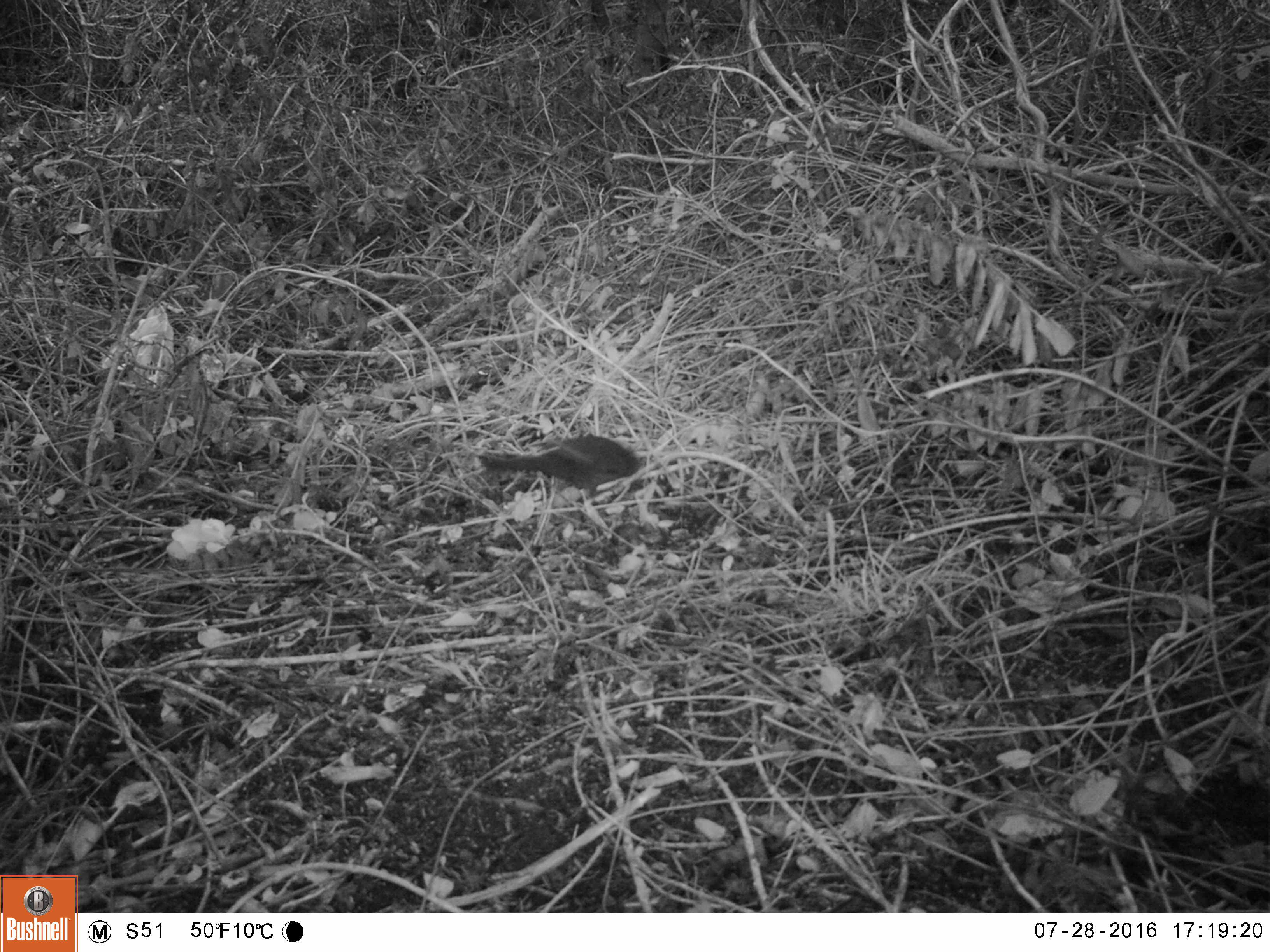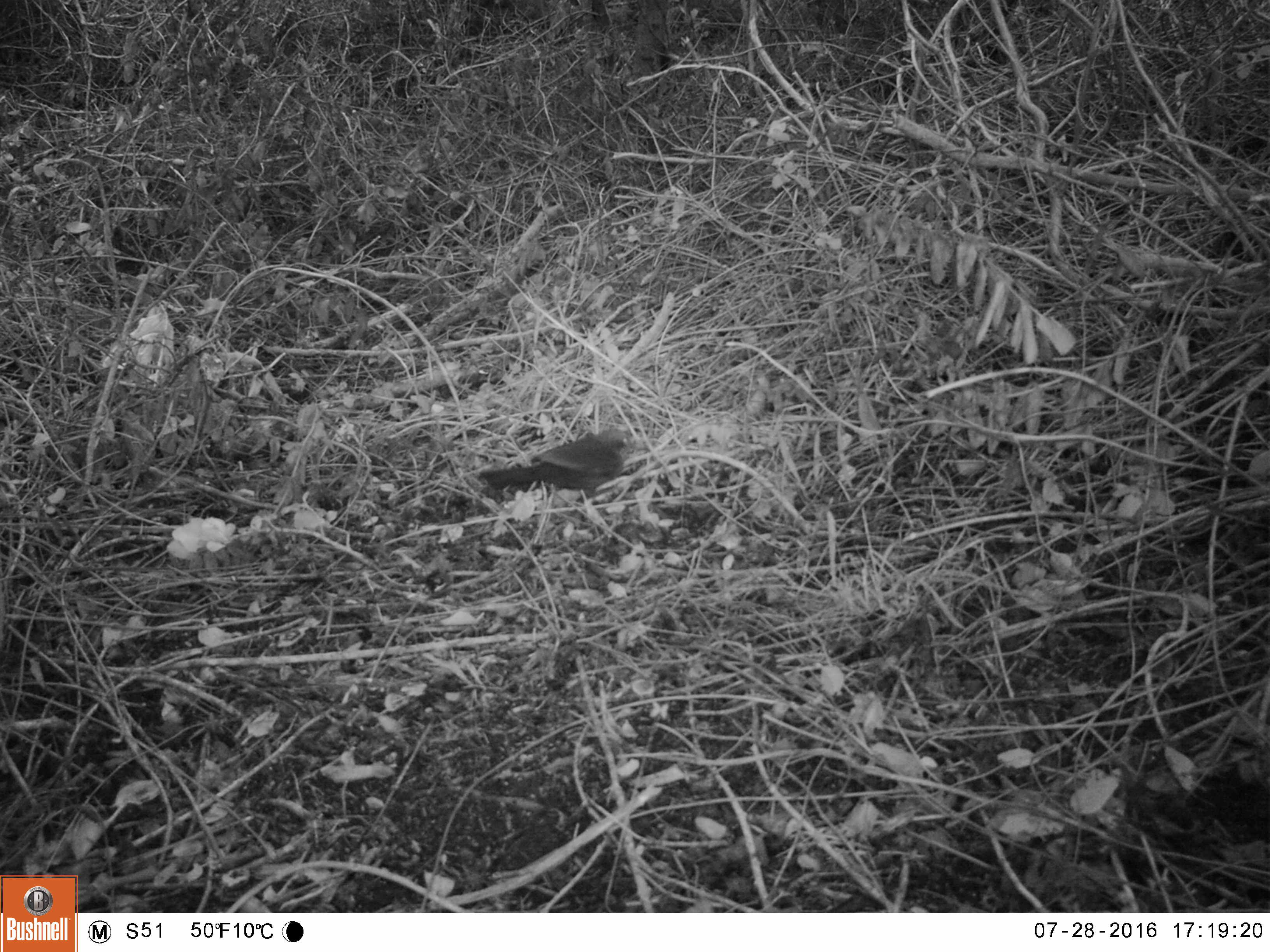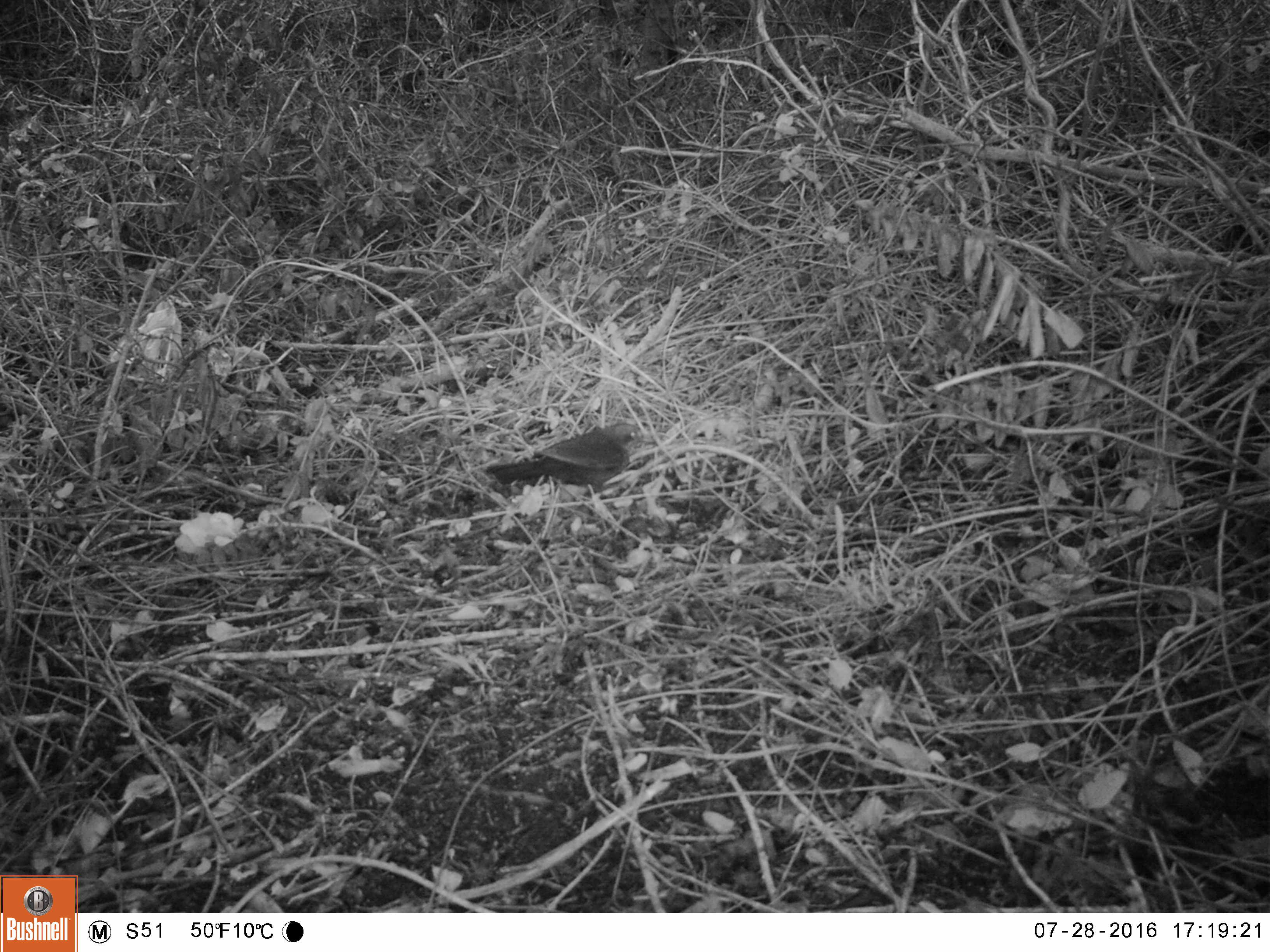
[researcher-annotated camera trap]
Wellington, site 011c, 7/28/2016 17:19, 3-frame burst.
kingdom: Animalia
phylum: Chordata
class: Aves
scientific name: Aves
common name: bird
Bird (Aves).